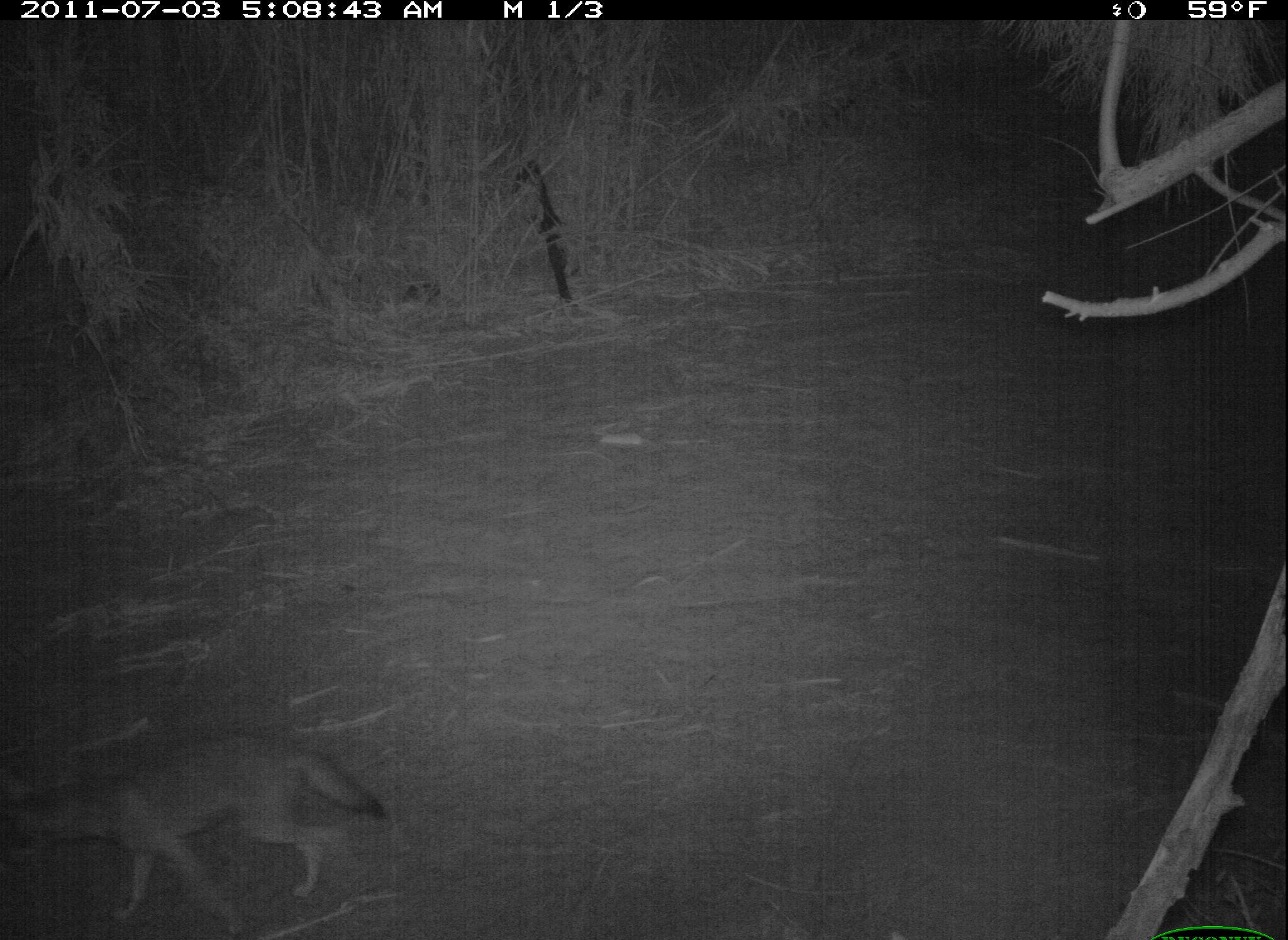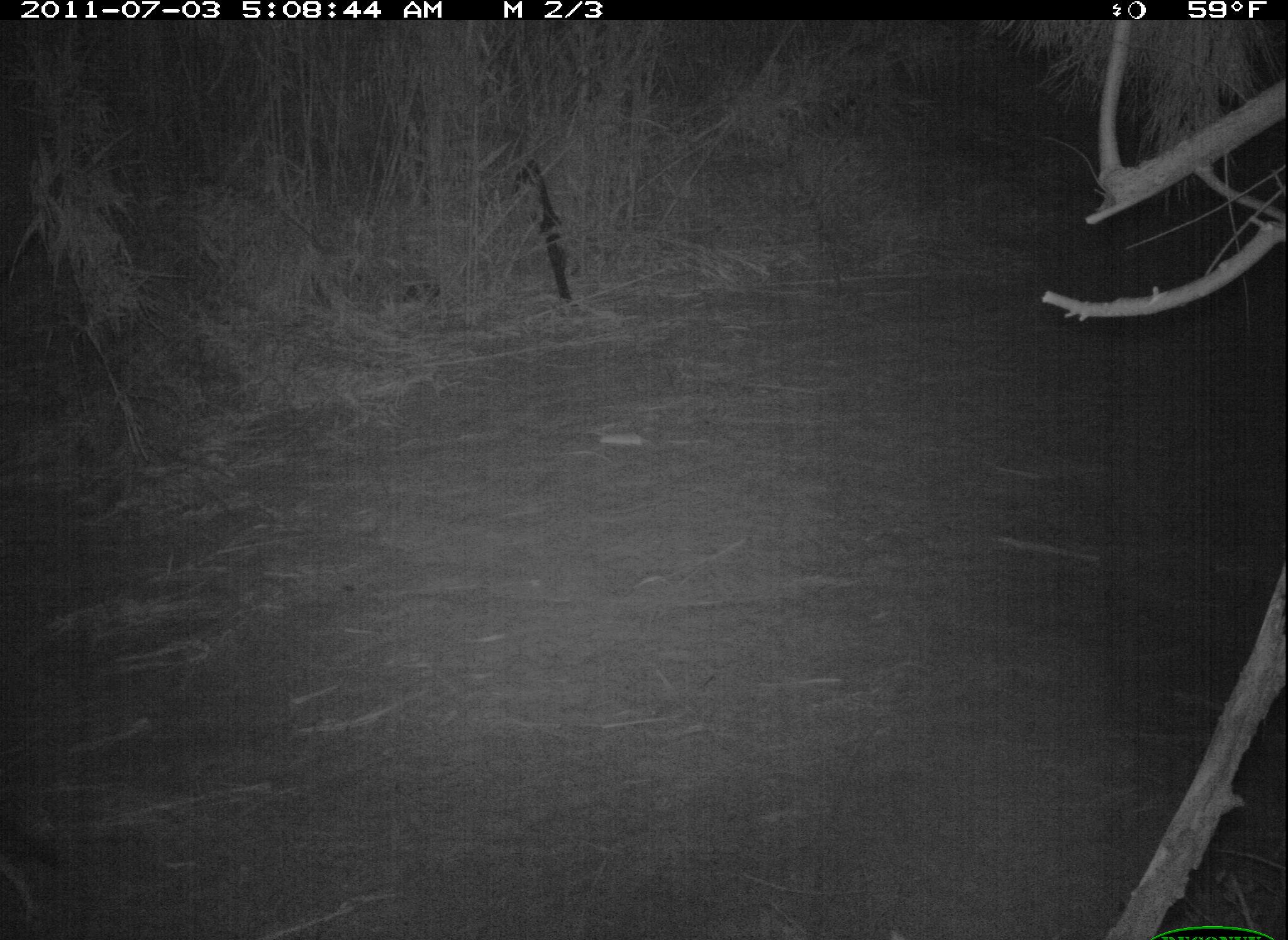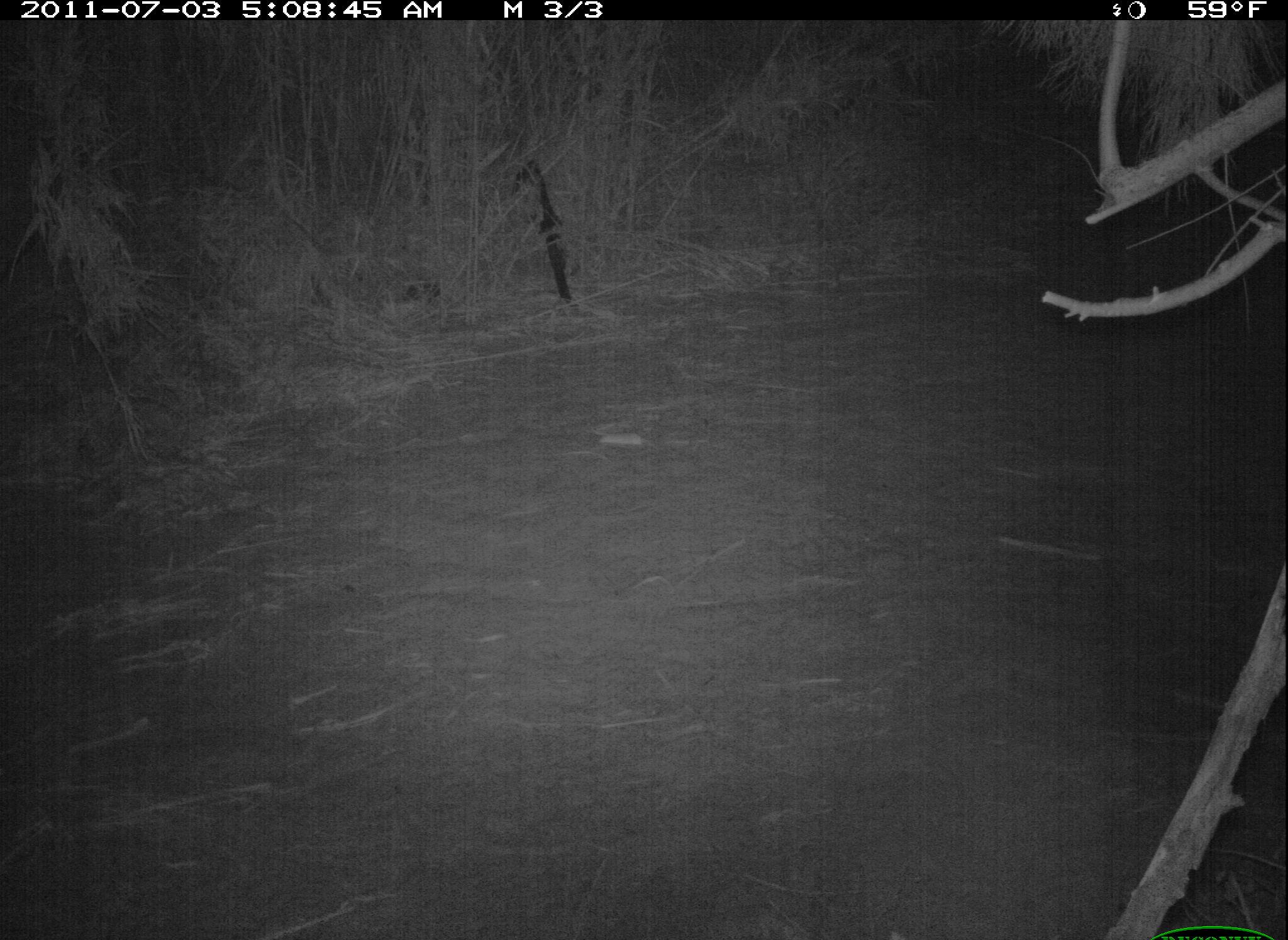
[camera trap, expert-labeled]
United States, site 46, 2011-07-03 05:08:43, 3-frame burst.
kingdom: Animalia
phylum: Chordata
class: Mammalia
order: Carnivora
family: Canidae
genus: Canis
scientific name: Canis latrans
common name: coyote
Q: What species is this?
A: Coyote (Canis latrans).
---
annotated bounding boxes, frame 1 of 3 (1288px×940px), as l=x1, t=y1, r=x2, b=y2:
coyote: l=13, t=726, r=393, b=940